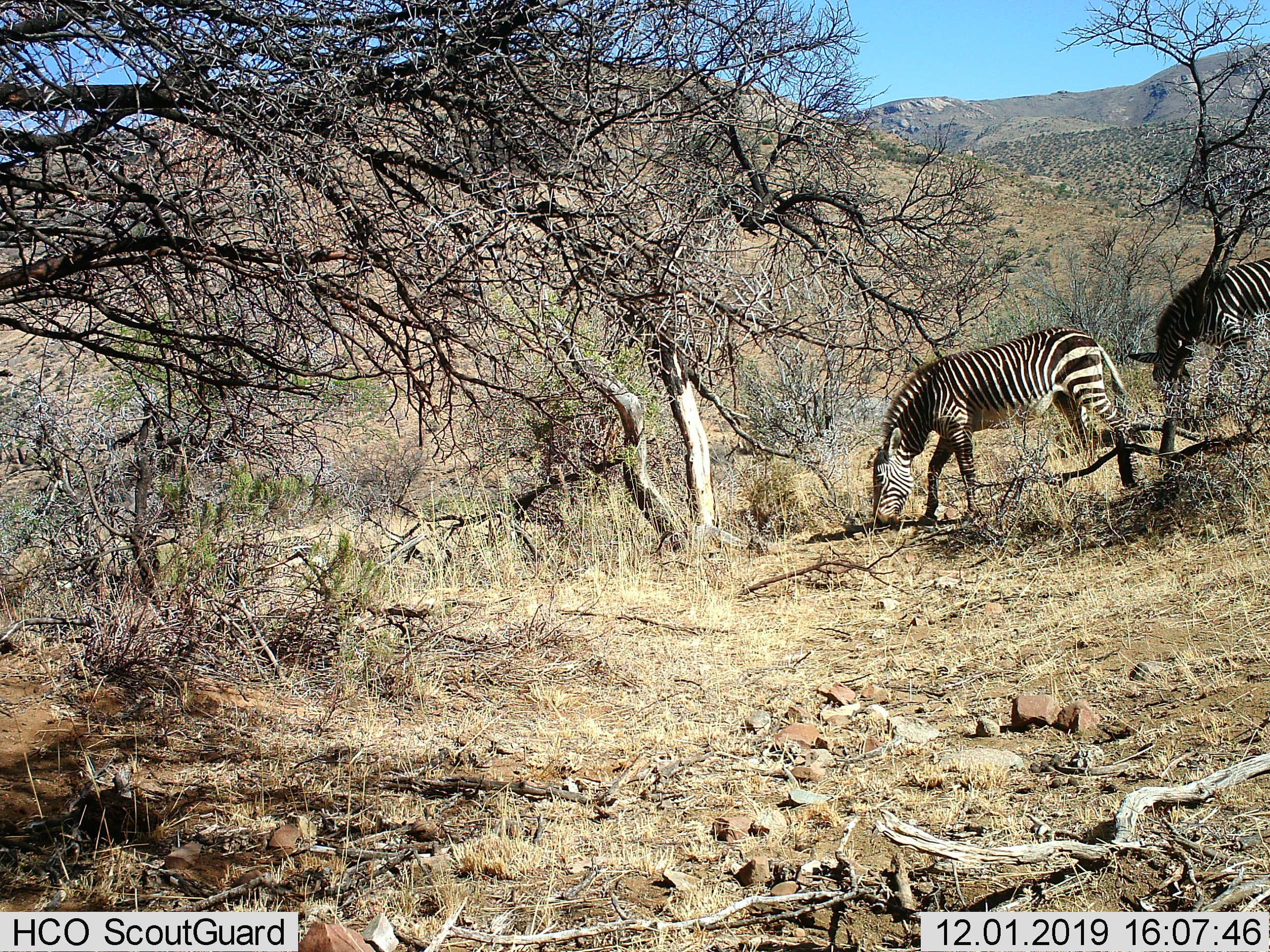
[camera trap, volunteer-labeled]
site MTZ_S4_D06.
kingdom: Animalia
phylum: Chordata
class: Mammalia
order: Perissodactyla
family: Equidae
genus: Equus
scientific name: Equus zebra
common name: mountain zebra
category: zebramountain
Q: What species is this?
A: Zebramountain (mountain zebra) (Equus zebra).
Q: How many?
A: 2.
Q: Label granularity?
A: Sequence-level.